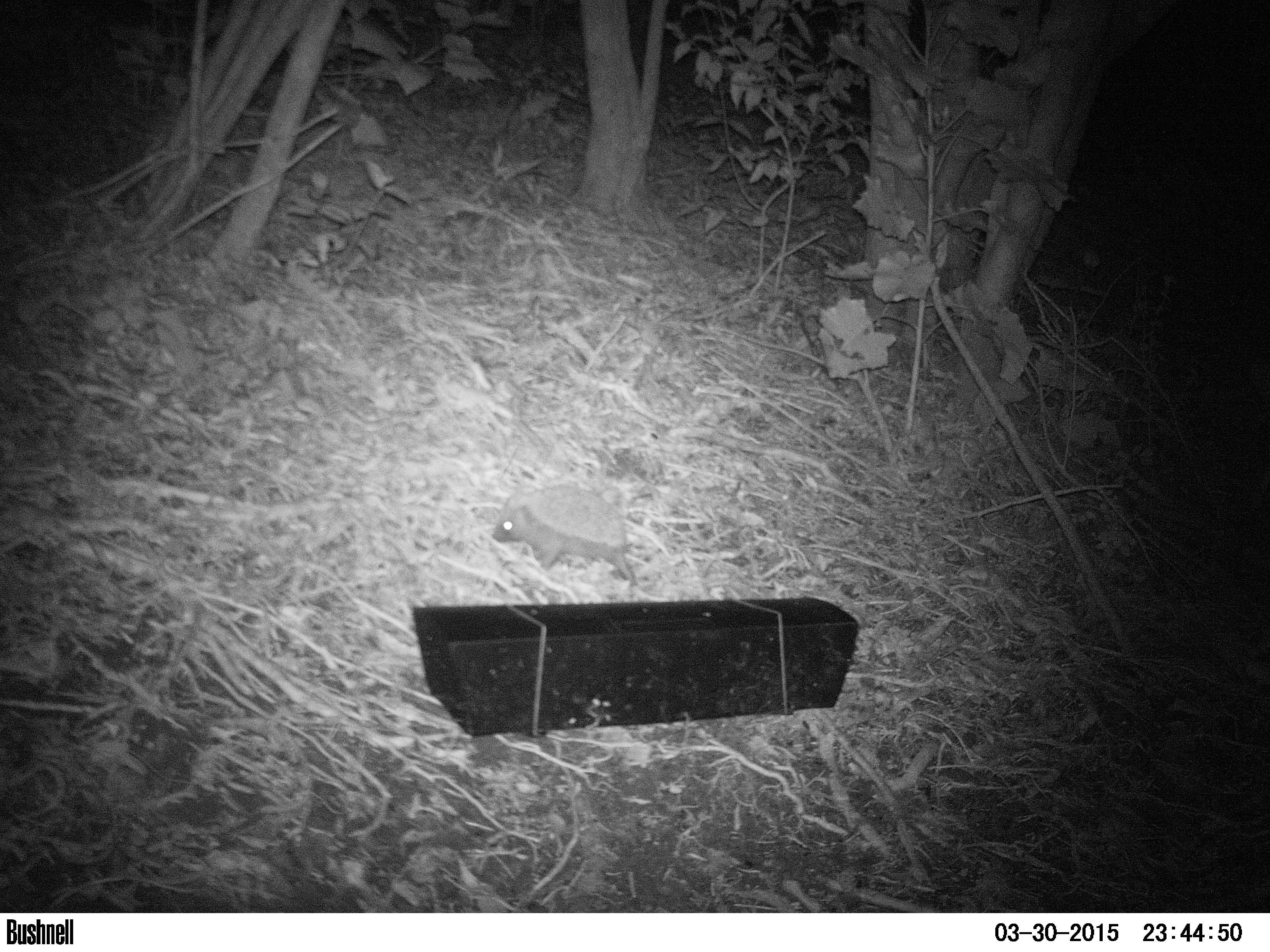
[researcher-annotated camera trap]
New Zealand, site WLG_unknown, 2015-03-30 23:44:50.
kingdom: Animalia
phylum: Chordata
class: Mammalia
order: Eulipotyphla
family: Erinaceidae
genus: Erinaceus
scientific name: Erinaceus europaeus europaeus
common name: european hedgehog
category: hedgehog